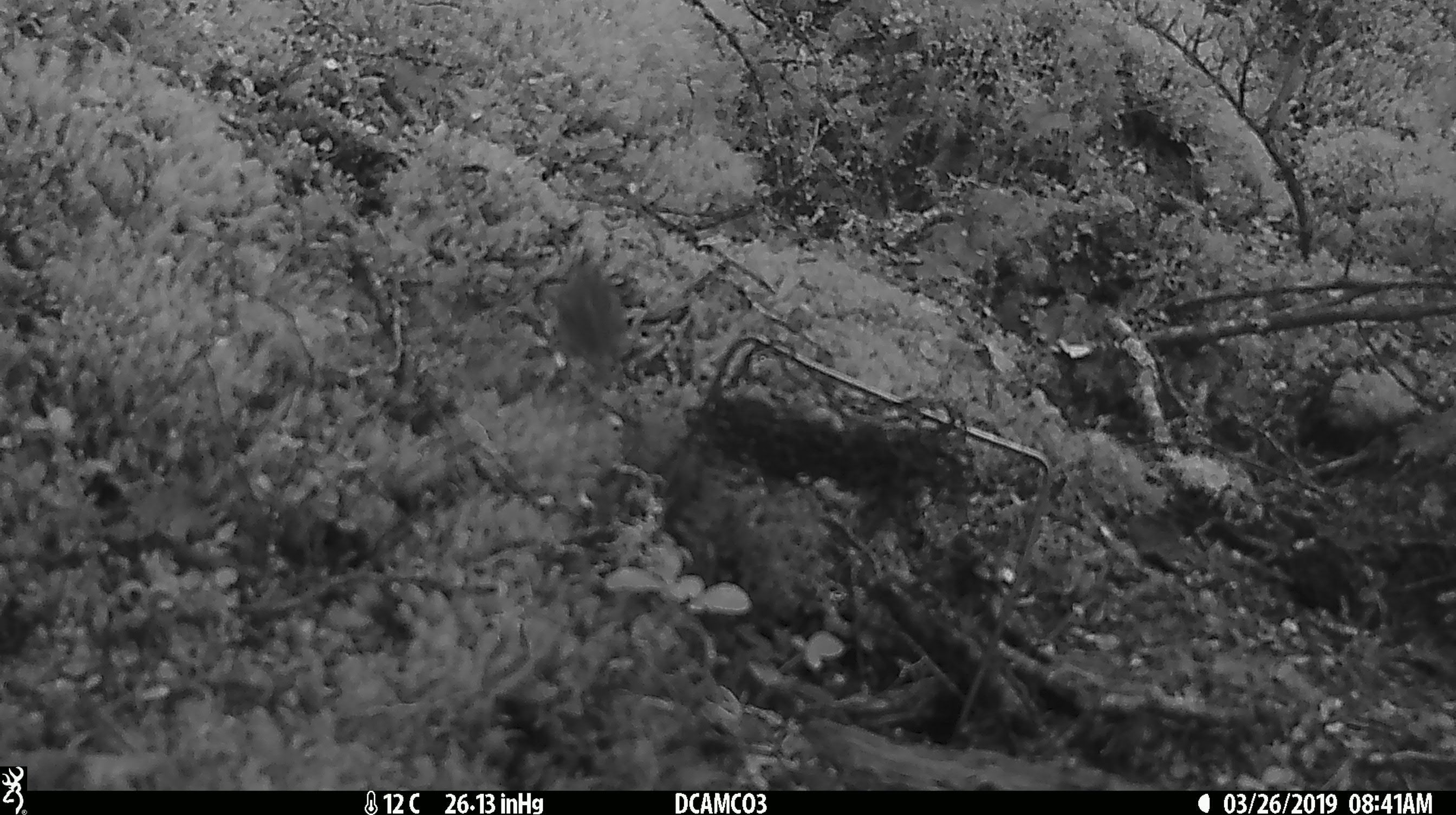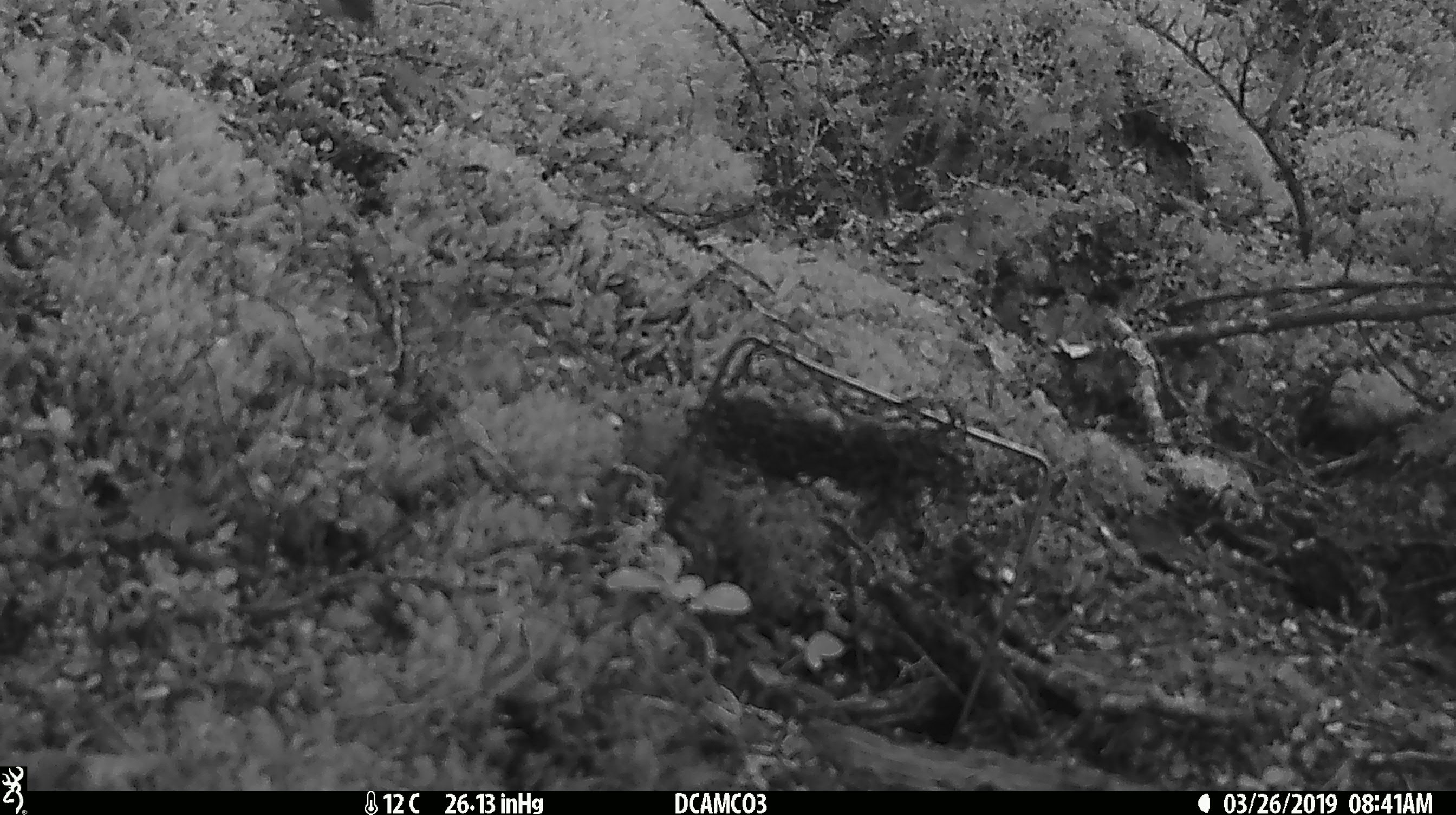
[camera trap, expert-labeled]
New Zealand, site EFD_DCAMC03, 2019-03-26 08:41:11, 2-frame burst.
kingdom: Animalia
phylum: Chordata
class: Aves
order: Passeriformes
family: Acanthisittidae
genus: Acanthisitta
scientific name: Acanthisitta chloris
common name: rifleman